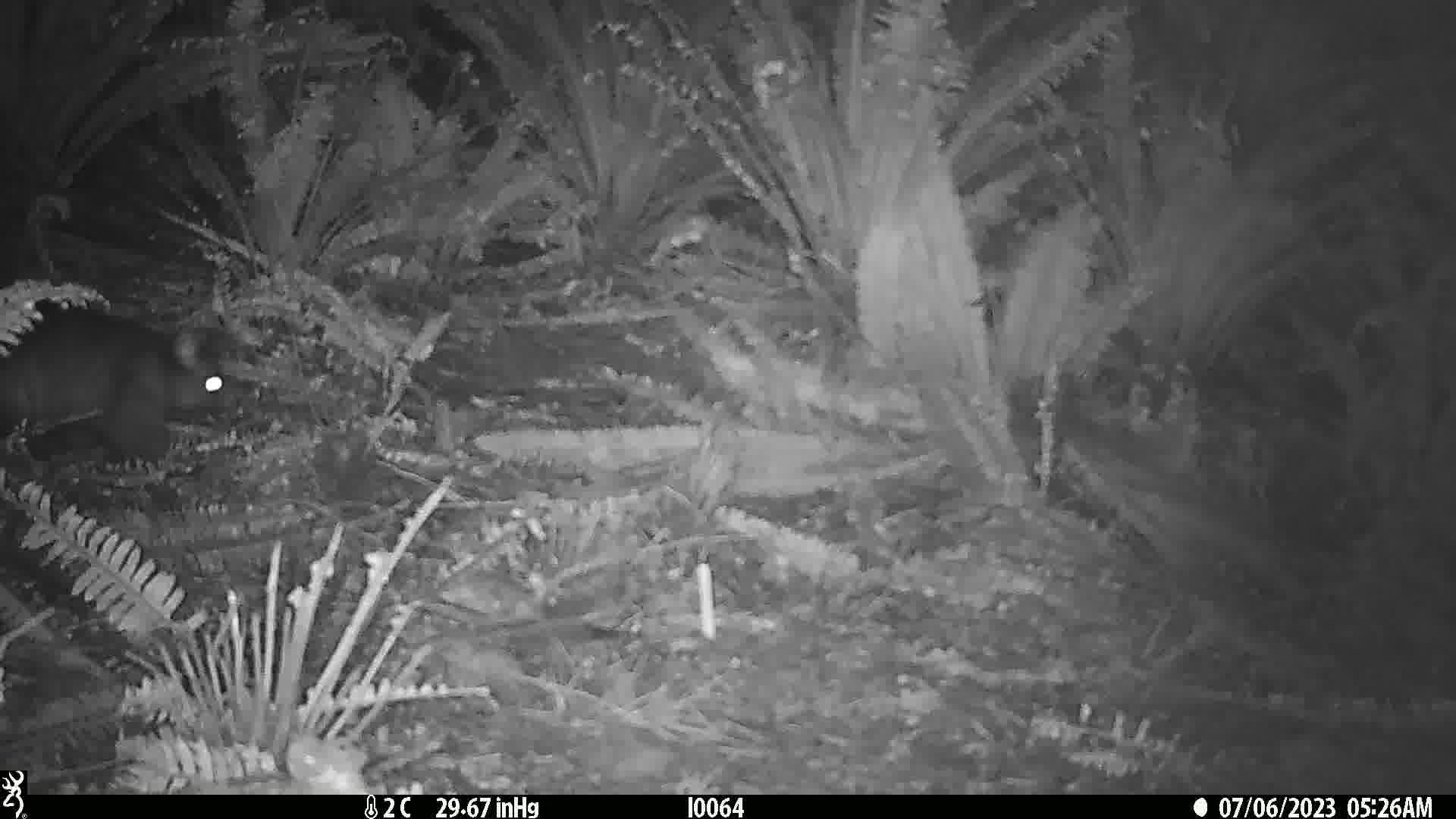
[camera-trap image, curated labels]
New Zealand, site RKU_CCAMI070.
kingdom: Animalia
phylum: Chordata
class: Mammalia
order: Diprotodontia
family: Phalangeridae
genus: Trichosurus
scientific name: Trichosurus vulpecula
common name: common brushtail possum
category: possum